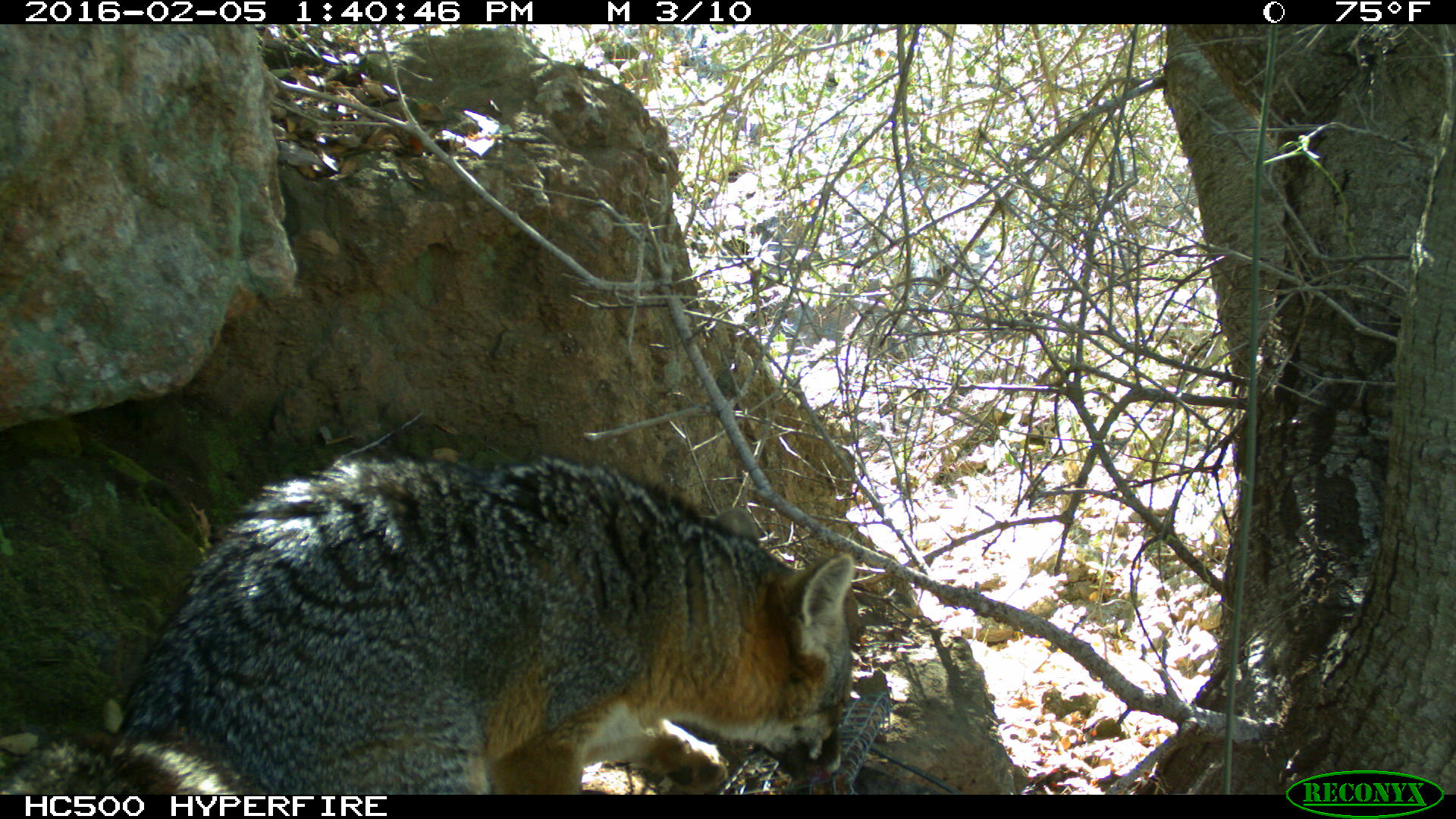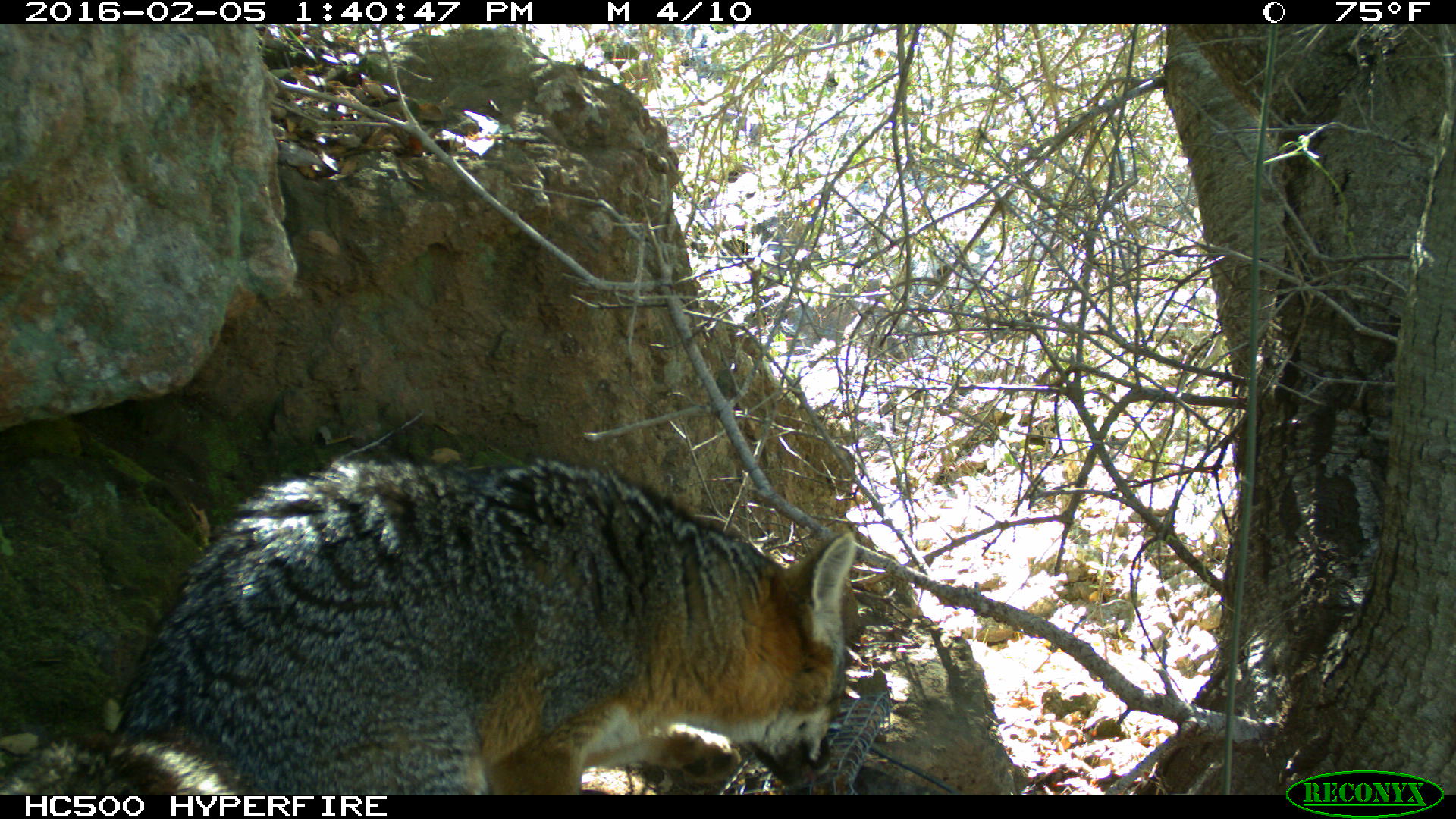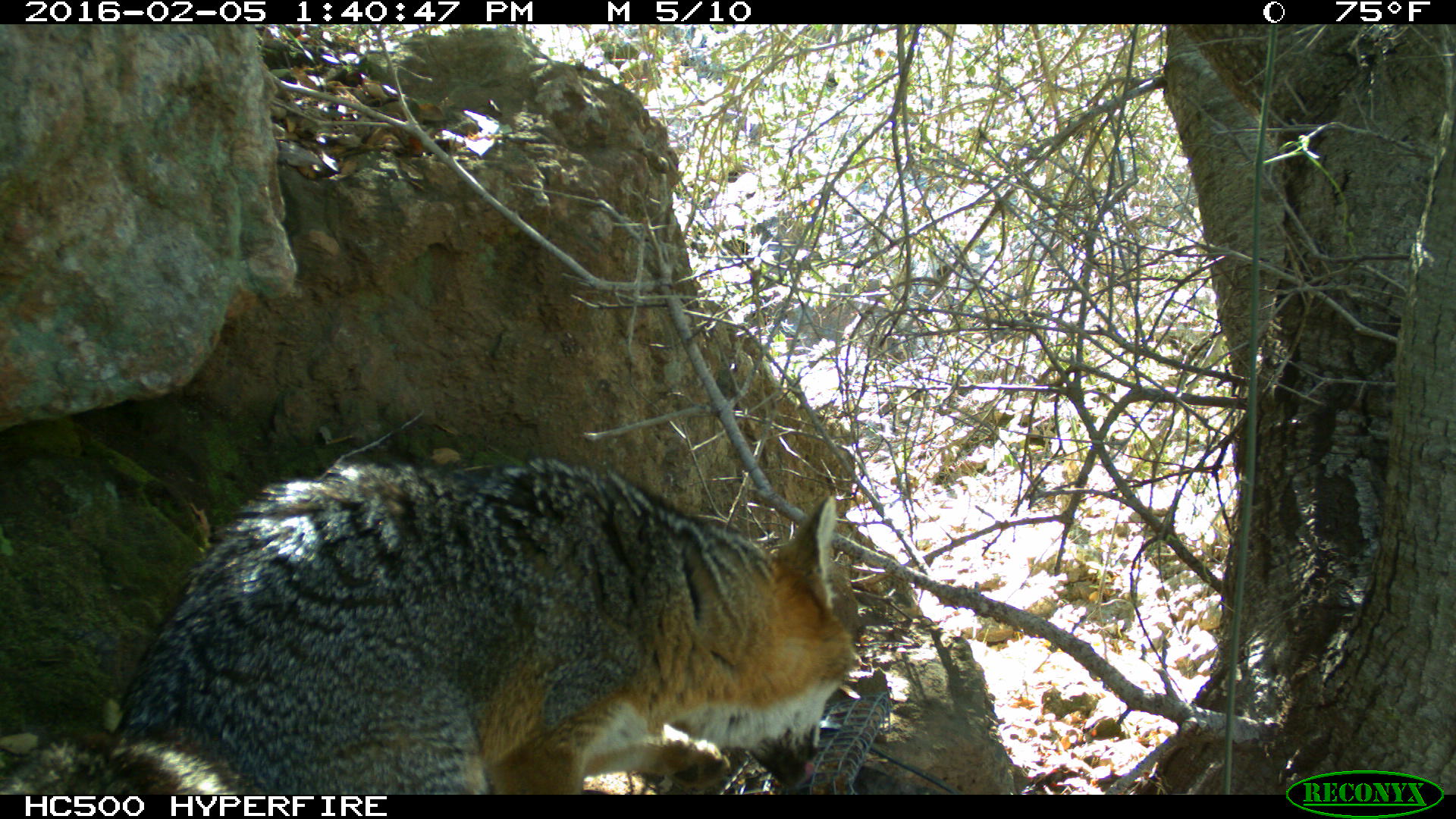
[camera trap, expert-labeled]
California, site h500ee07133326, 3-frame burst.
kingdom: Animalia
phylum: Chordata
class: Mammalia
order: Carnivora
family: Canidae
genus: Urocyon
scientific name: Urocyon littoralis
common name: island fox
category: fox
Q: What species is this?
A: Fox (island fox) (Urocyon littoralis).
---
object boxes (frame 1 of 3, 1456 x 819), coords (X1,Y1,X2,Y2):
fox: (0,456,856,795)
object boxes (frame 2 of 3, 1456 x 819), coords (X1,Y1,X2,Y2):
fox: (0,457,857,795)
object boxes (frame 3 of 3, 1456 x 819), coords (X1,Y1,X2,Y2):
fox: (0,457,854,794)